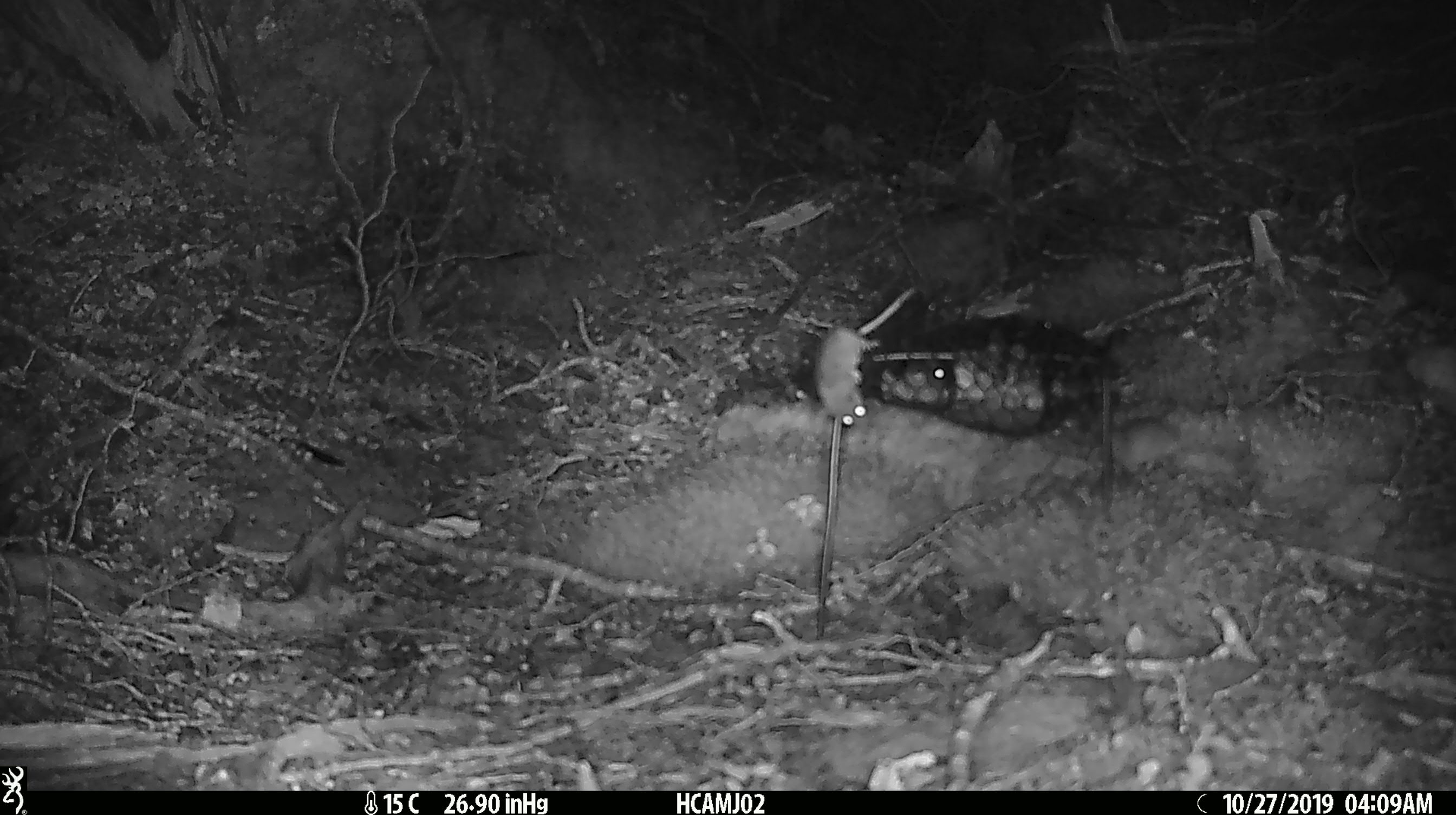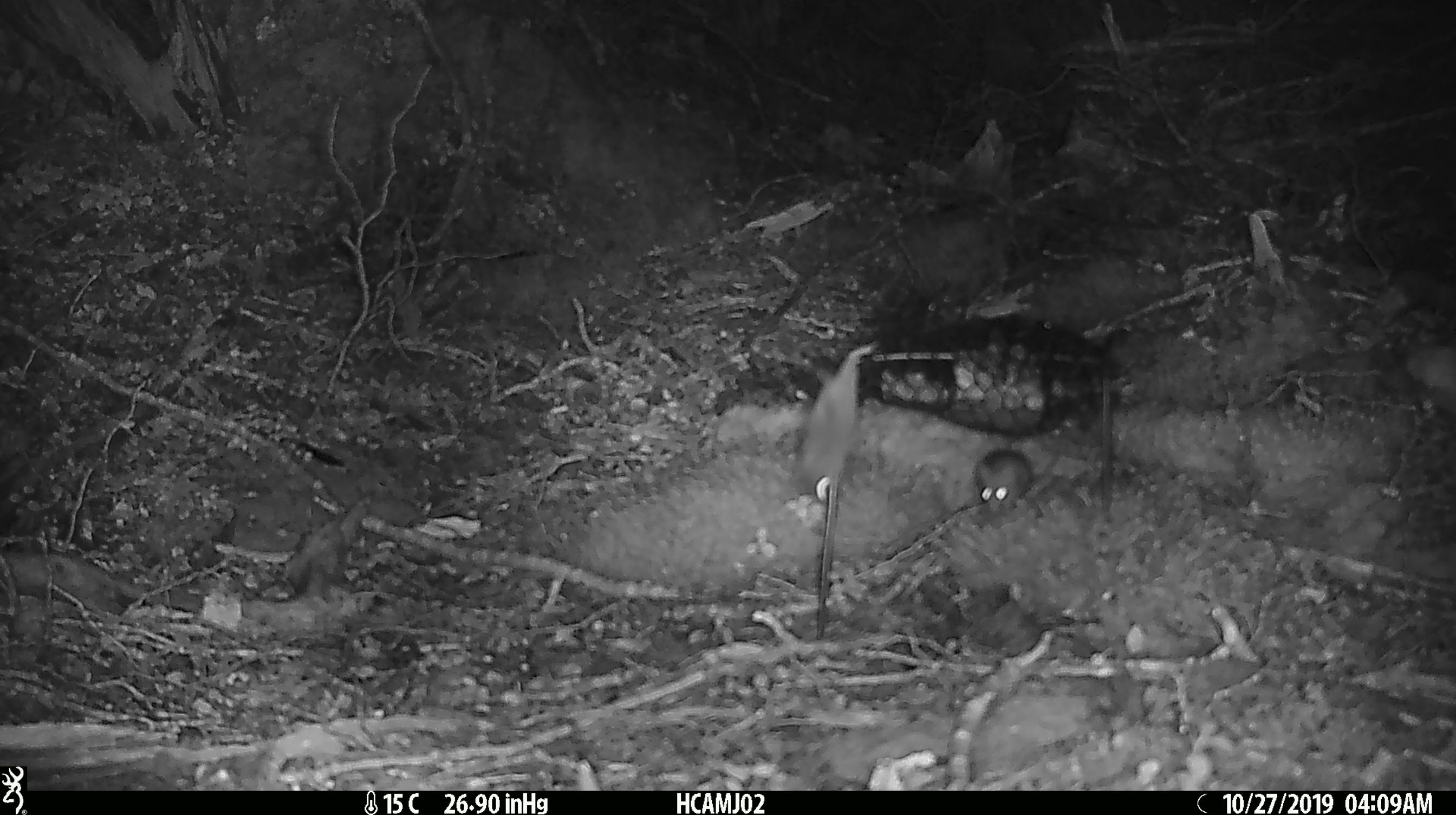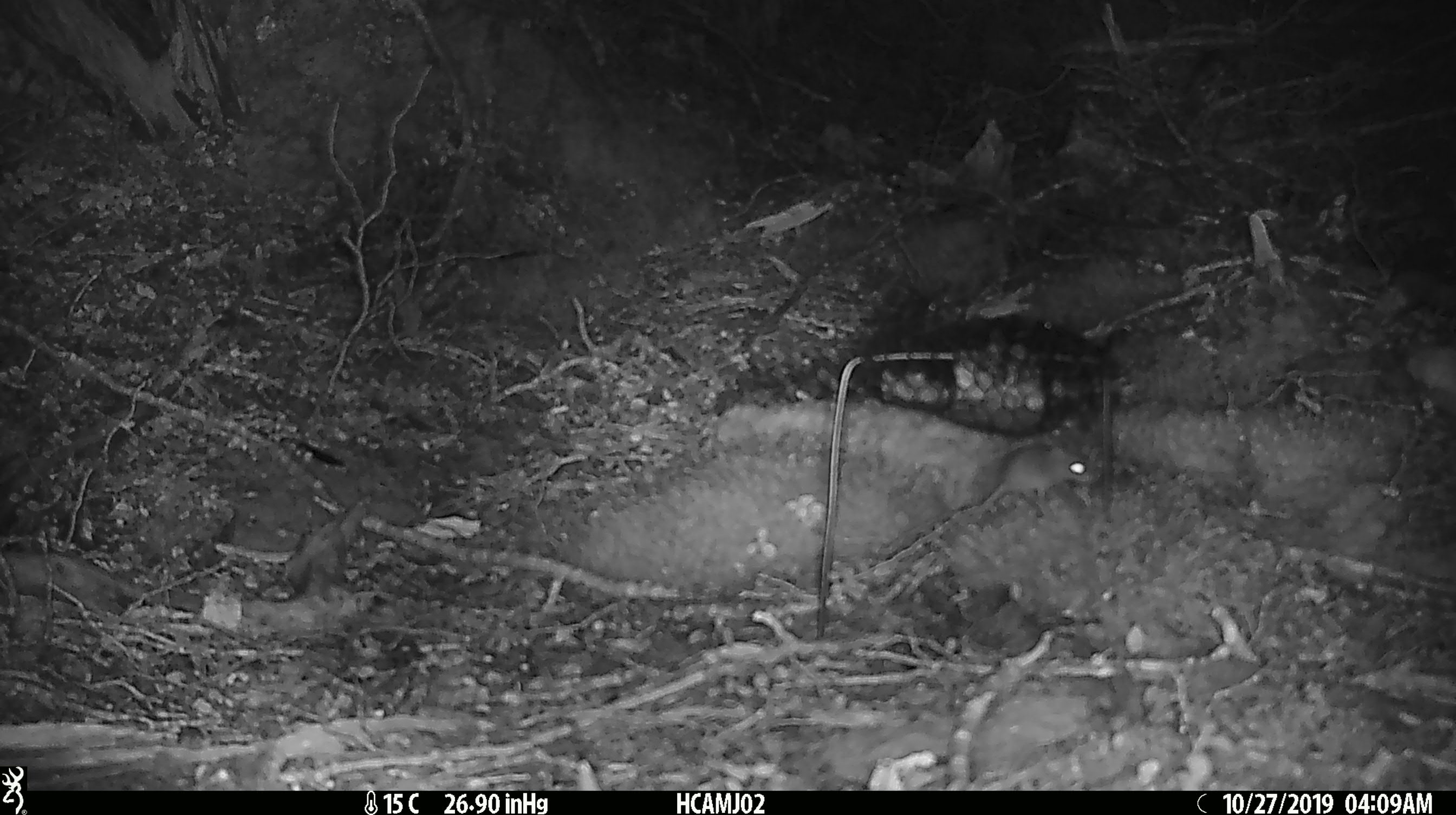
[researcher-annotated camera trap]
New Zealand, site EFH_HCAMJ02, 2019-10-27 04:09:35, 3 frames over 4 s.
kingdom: Animalia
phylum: Chordata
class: Mammalia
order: Rodentia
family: Muridae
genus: Mus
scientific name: Mus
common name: mouse